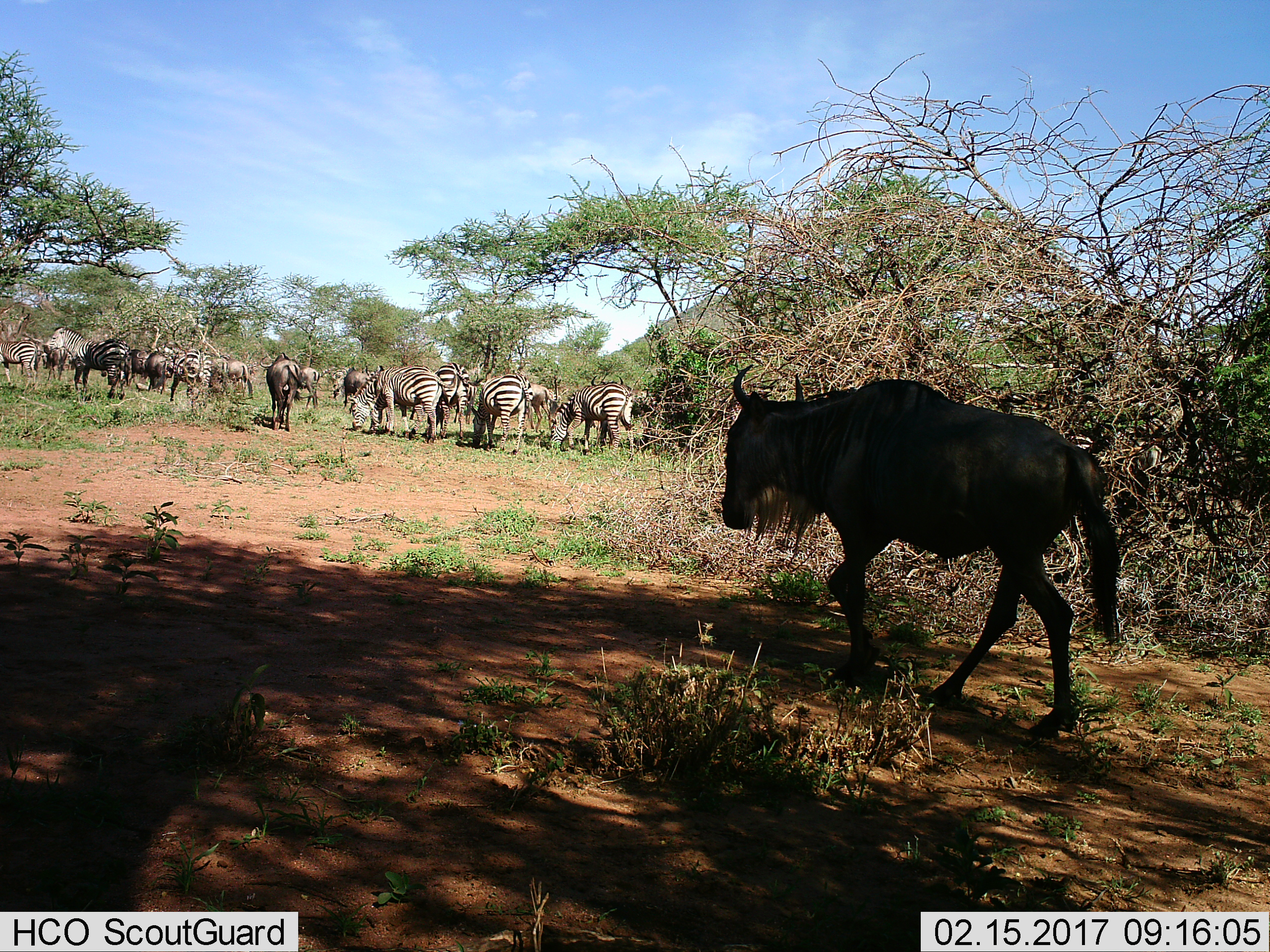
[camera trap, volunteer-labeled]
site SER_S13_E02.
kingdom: Animalia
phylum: Chordata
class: Mammalia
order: Artiodactyla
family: Bovidae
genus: Connochaetes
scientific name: Connochaetes taurinus taurinus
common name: blue wildebeest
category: wildebeestblue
Wildebeestblue (blue wildebeest) (Connochaetes taurinus taurinus), count 8. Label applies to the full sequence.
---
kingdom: Animalia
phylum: Chordata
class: Mammalia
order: Perissodactyla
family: Equidae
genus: Equus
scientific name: Equus quagga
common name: plains zebra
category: zebraplains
Zebraplains (plains zebra) (Equus quagga), count 11-50. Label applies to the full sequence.